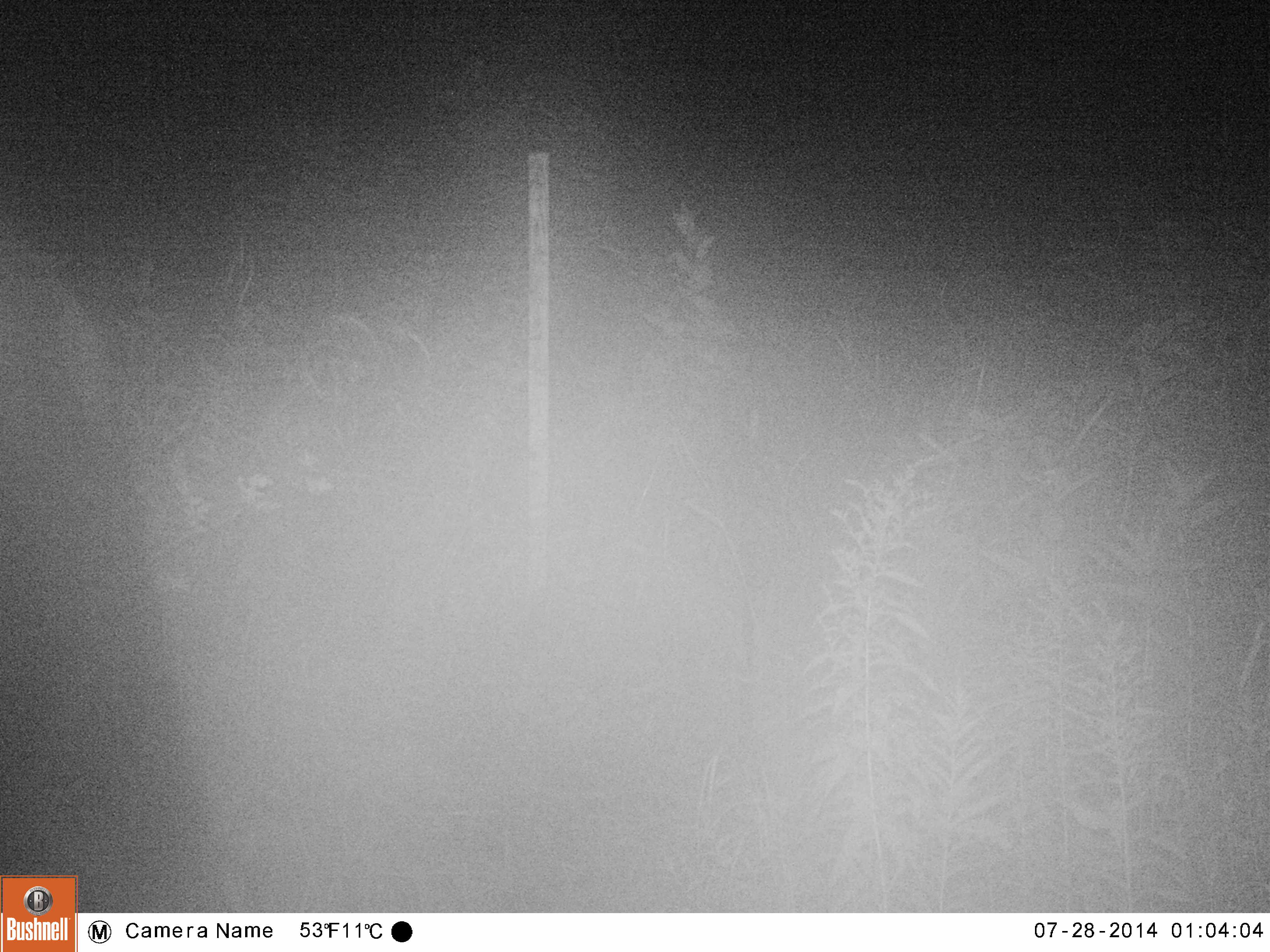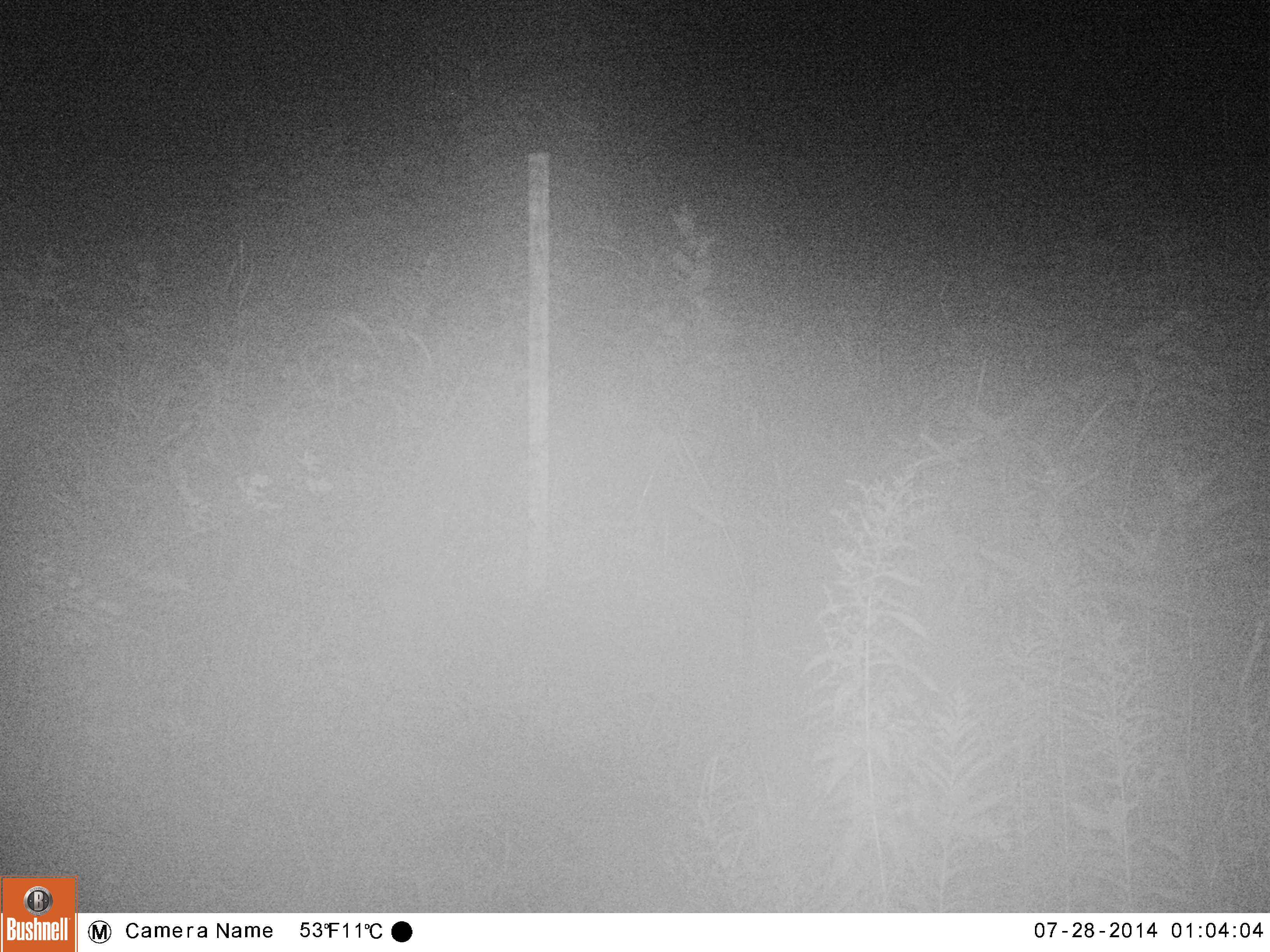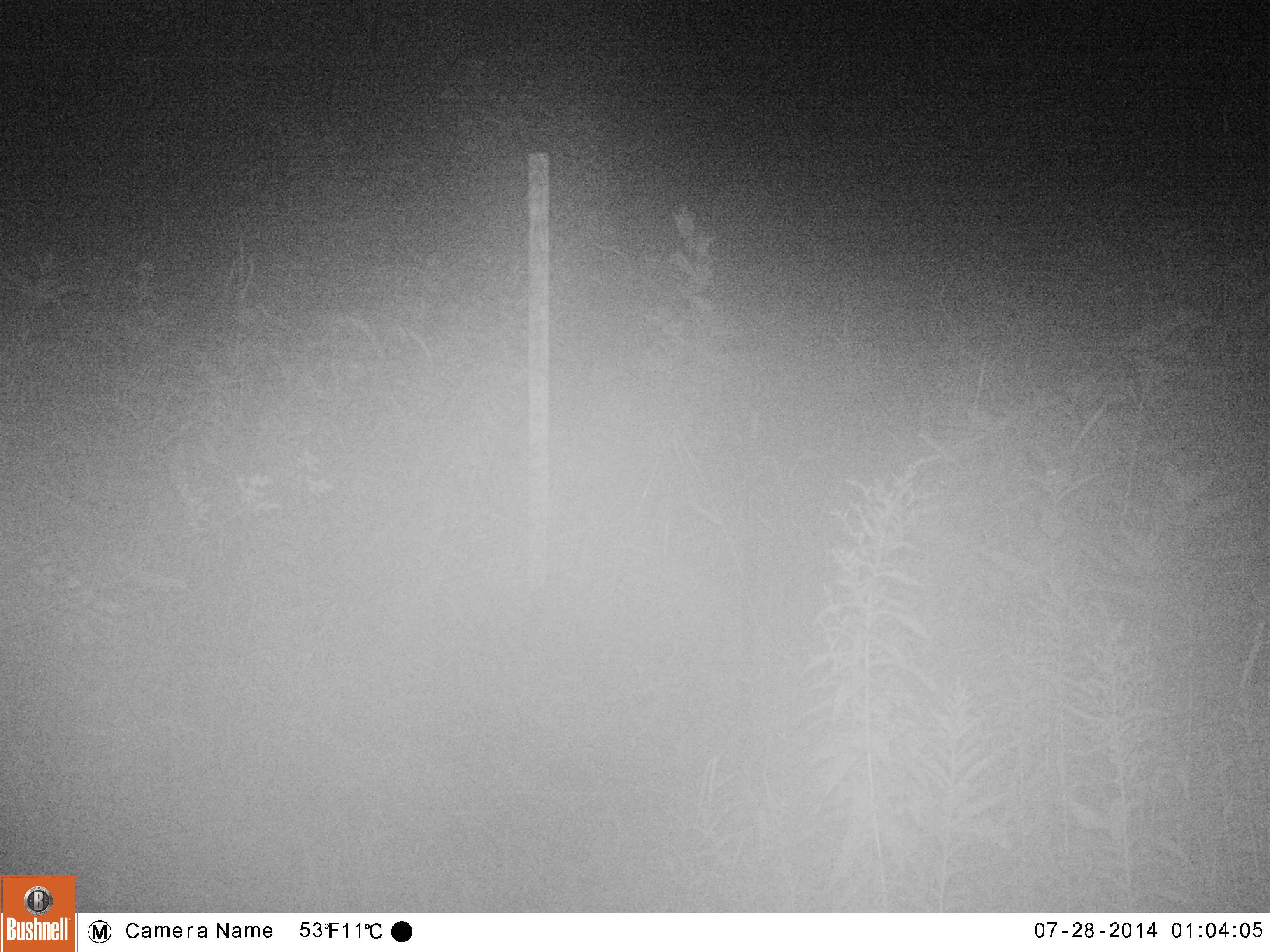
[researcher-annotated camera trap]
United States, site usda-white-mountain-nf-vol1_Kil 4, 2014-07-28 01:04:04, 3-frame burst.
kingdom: Animalia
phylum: Chordata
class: Mammalia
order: Artiodactyla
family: Cervidae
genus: Alces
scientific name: Alces alces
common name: moose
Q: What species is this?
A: Moose (Alces alces).